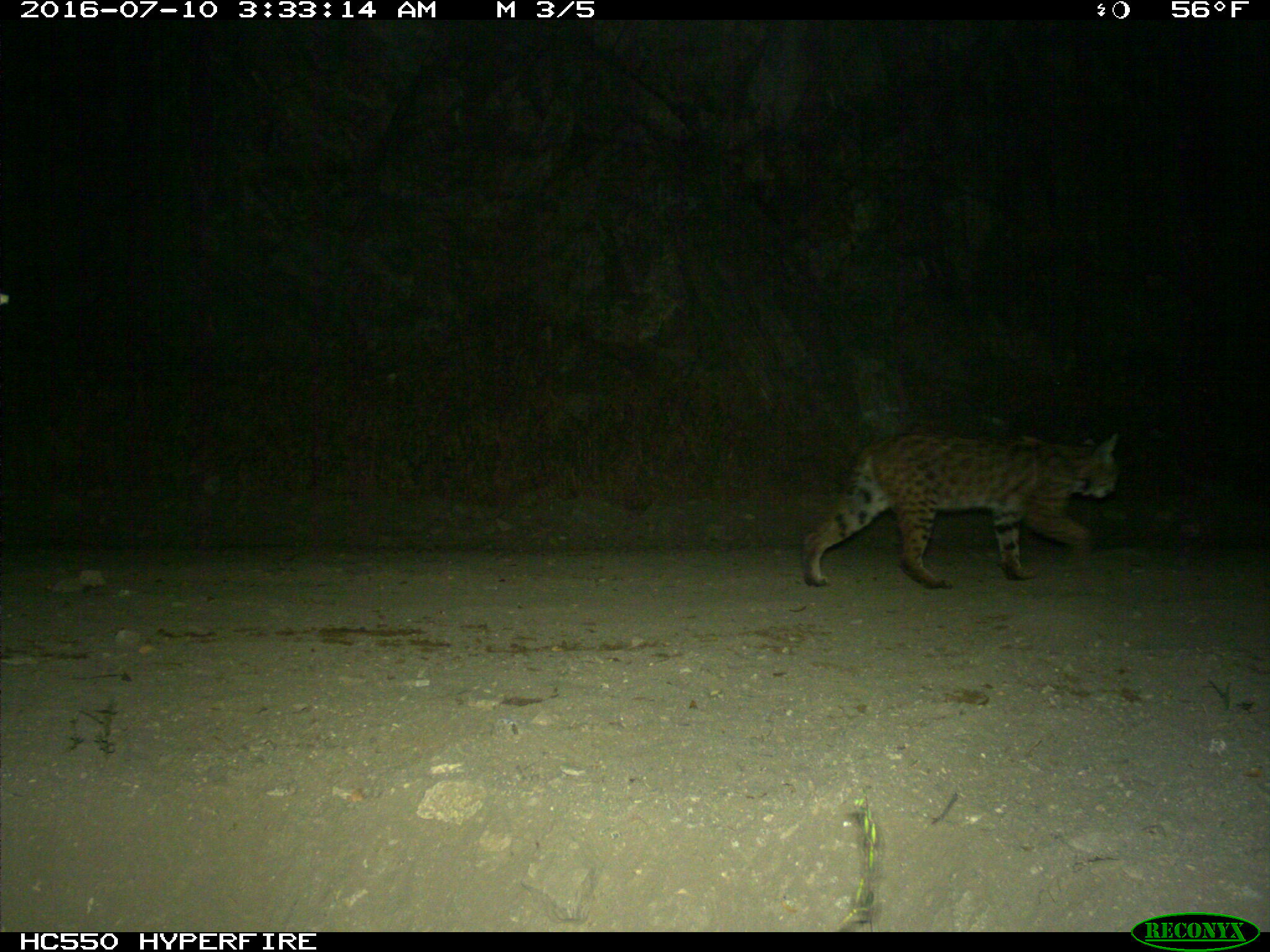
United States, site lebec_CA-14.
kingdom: Animalia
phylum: Chordata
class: Mammalia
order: Carnivora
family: Felidae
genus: Lynx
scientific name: Lynx rufus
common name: bobcat